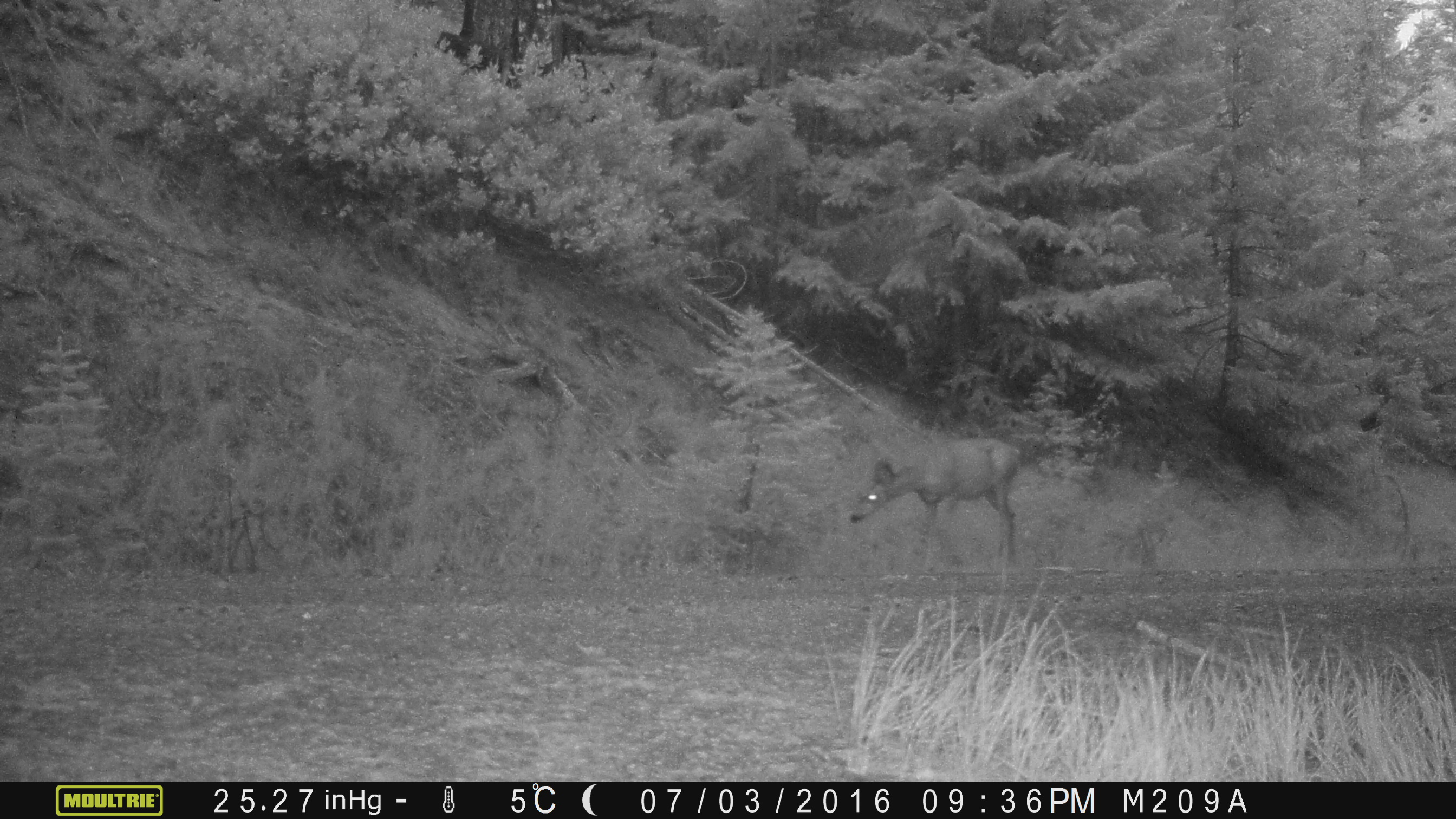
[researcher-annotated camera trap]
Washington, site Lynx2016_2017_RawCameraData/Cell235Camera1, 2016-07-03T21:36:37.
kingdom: Animalia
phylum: Chordata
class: Mammalia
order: Artiodactyla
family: Cervidae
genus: Odocoileus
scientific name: Odocoileus hemionus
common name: mule deer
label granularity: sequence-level